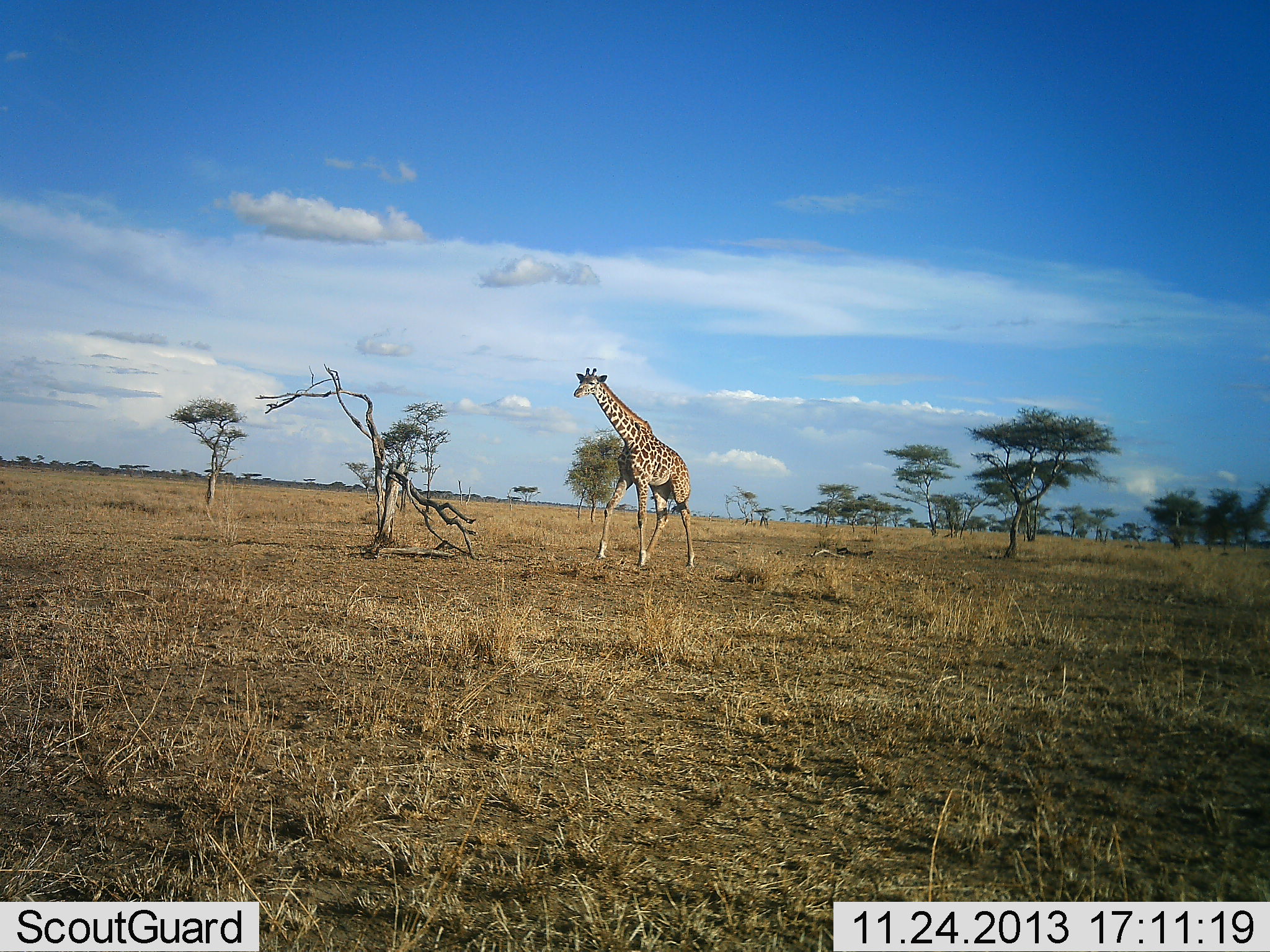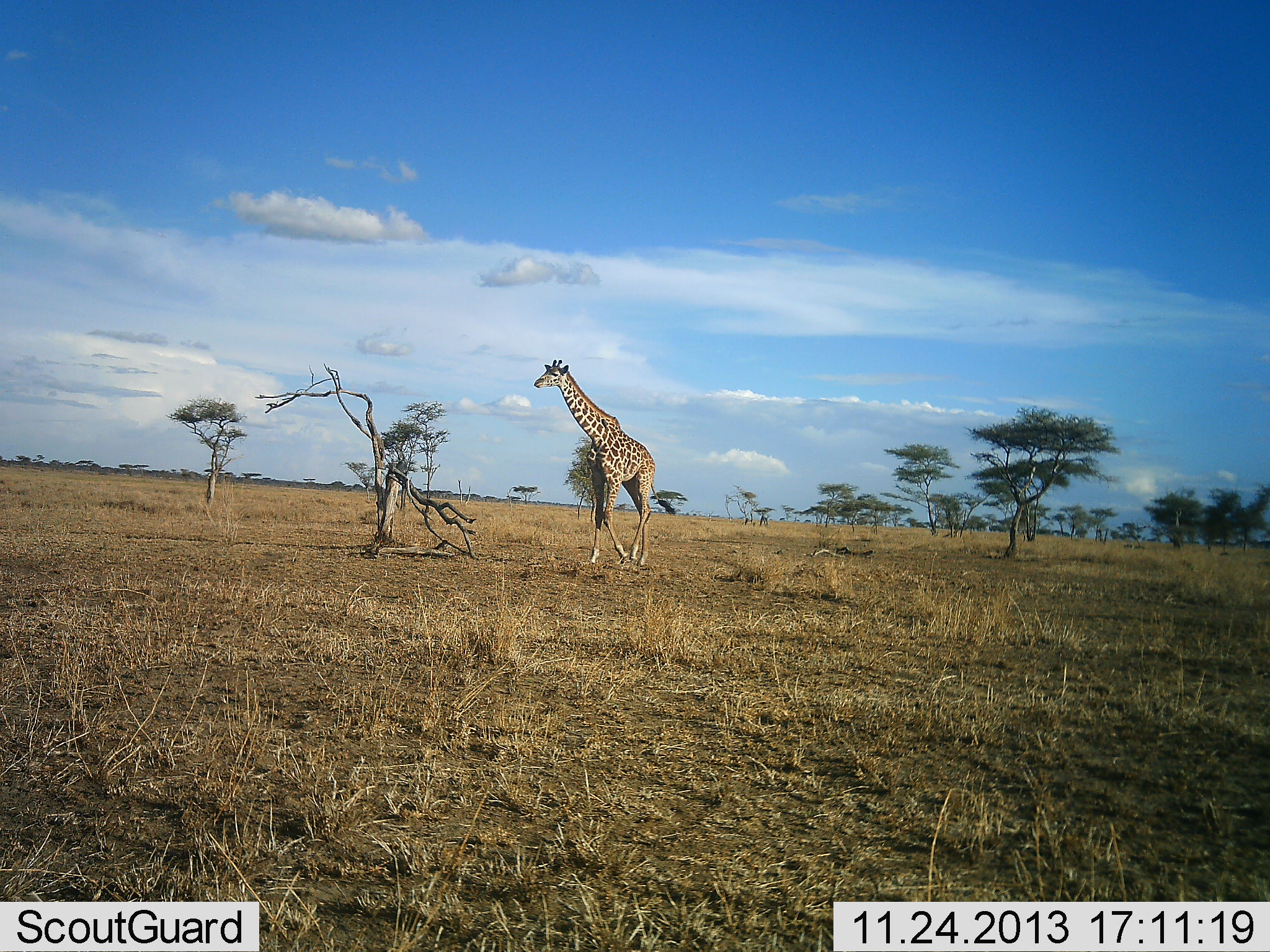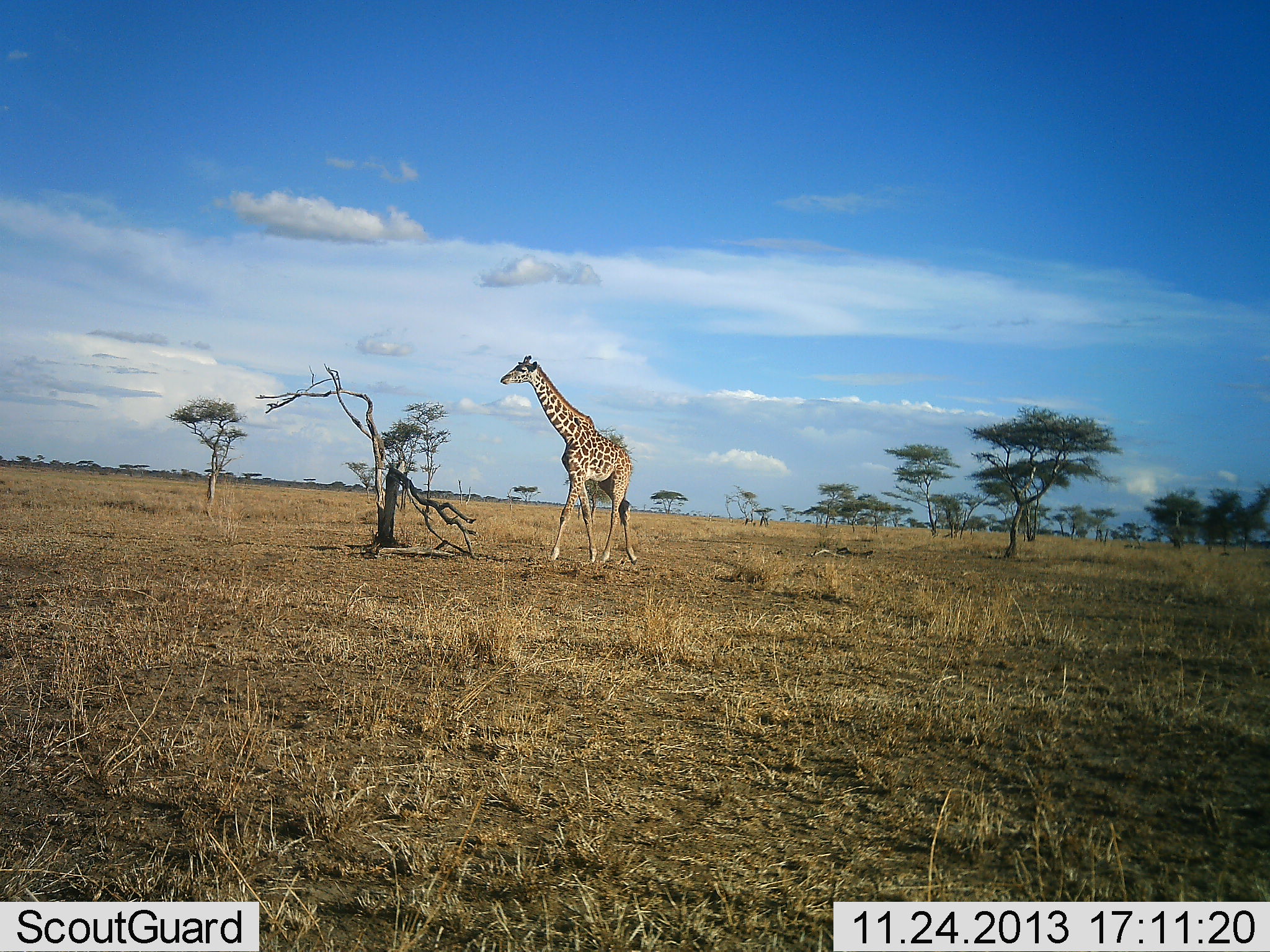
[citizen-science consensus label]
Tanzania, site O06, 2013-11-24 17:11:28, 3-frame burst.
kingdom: Animalia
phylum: Chordata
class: Mammalia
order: Artiodactyla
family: Giraffidae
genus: Giraffa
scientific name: Giraffa camelopardalis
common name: giraffe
Giraffe (Giraffa camelopardalis), count 1. Behavior (volunteer vote fractions): standing 10%, resting 0%, moving 100%, interacting 0%. Young present (vote fraction): 0%. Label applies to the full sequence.